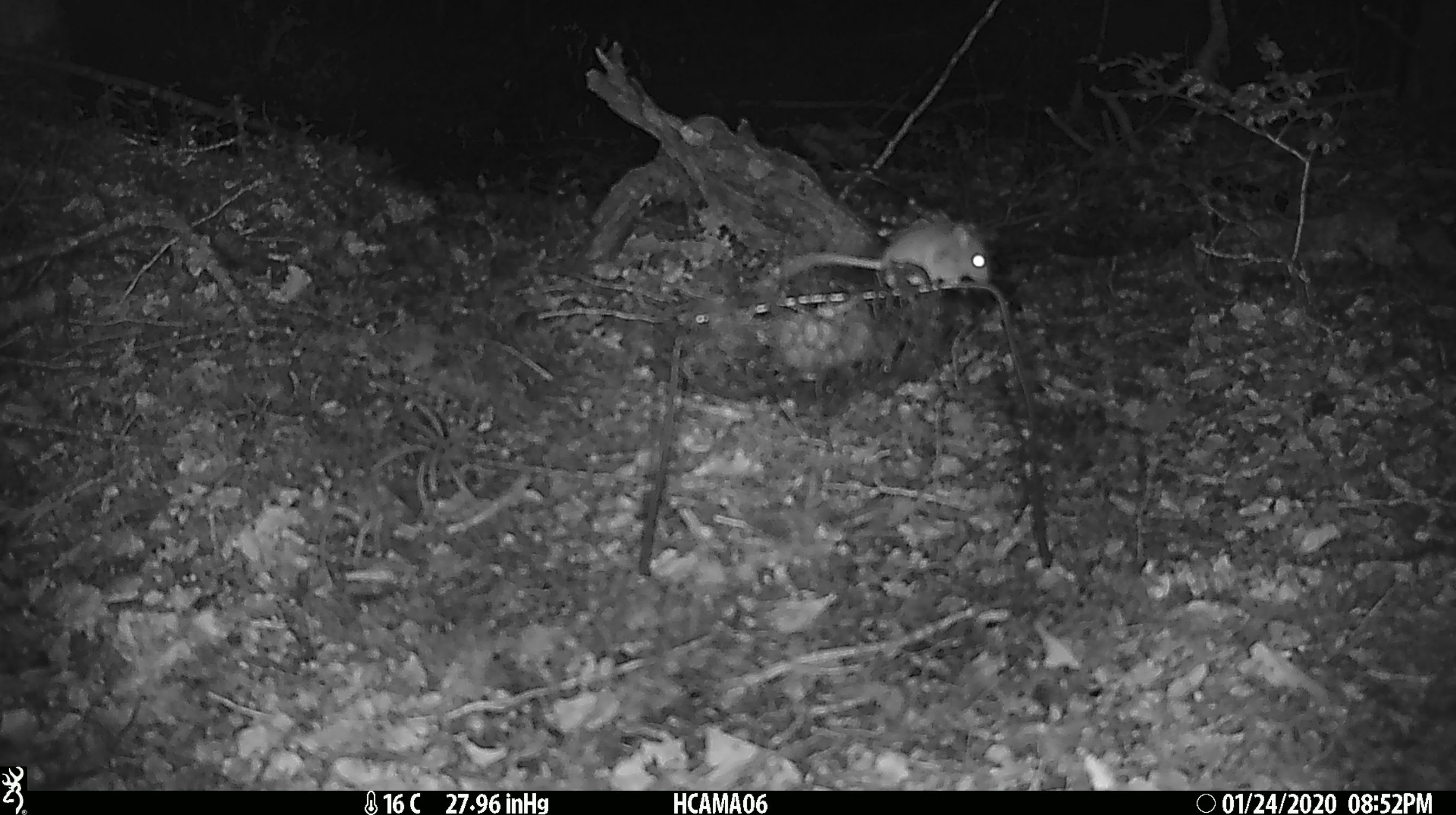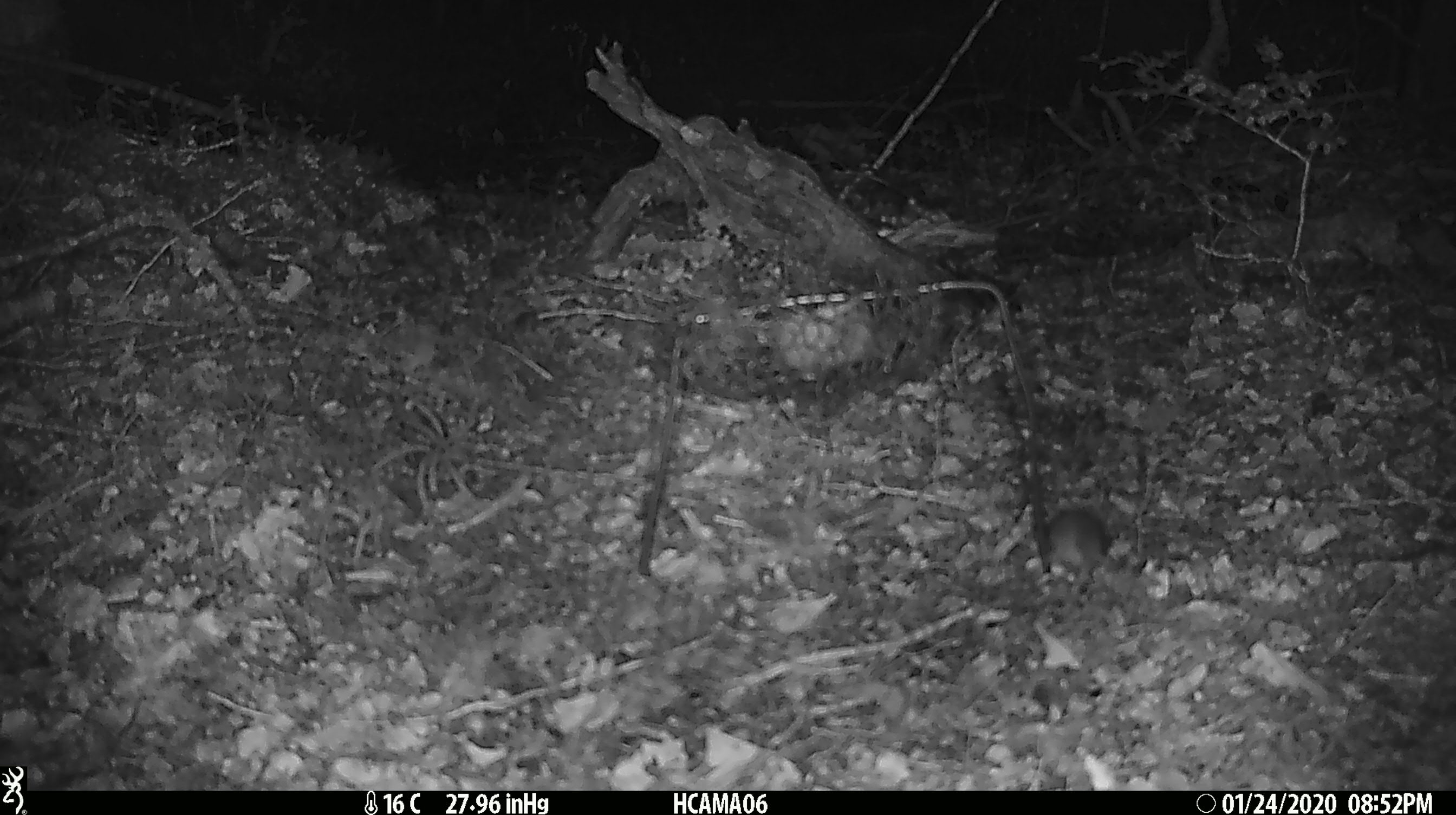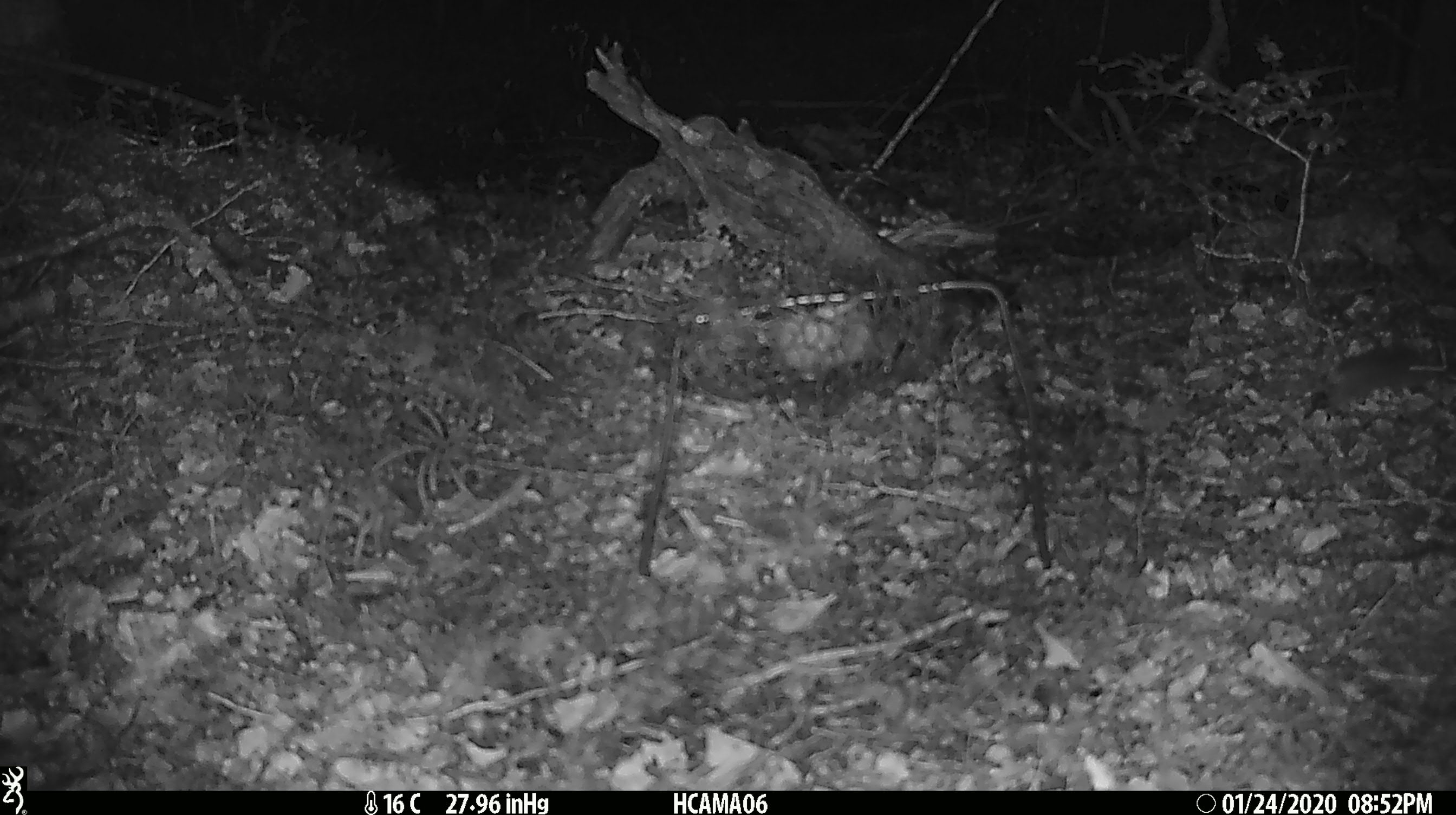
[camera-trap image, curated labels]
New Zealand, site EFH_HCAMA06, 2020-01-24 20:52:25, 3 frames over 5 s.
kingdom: Animalia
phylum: Chordata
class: Mammalia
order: Rodentia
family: Muridae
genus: Mus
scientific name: Mus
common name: mouse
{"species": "mouse (Mus)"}